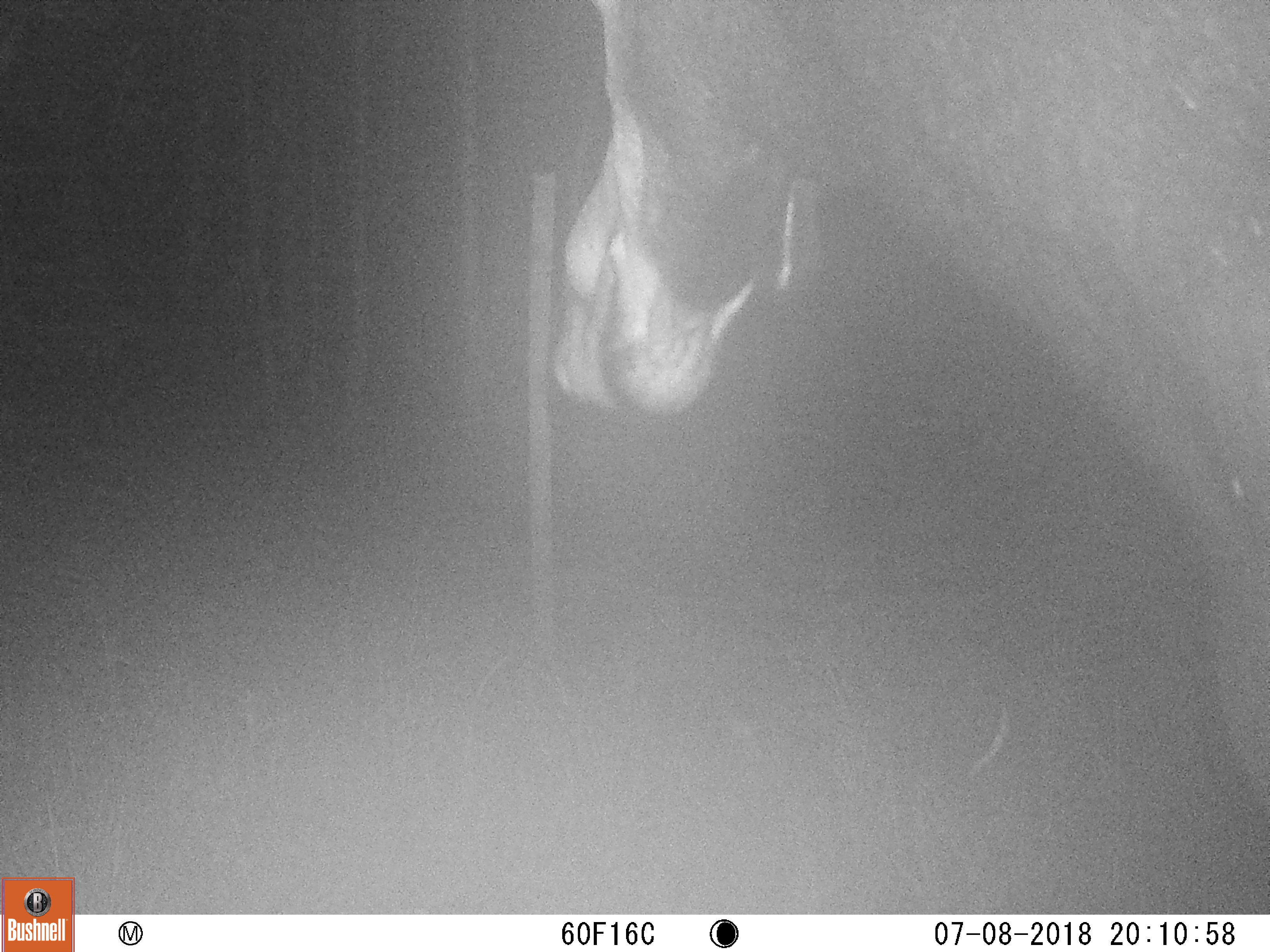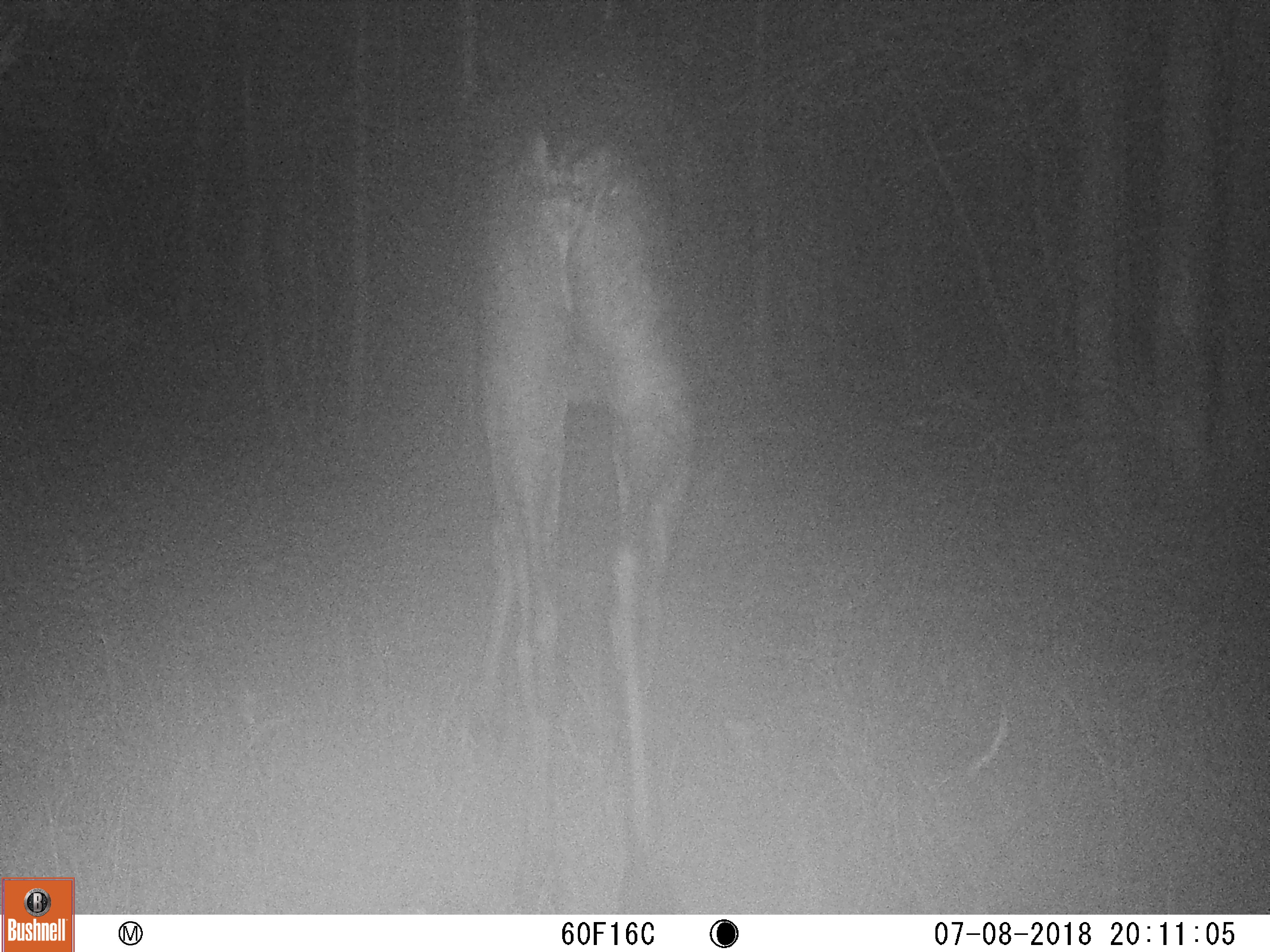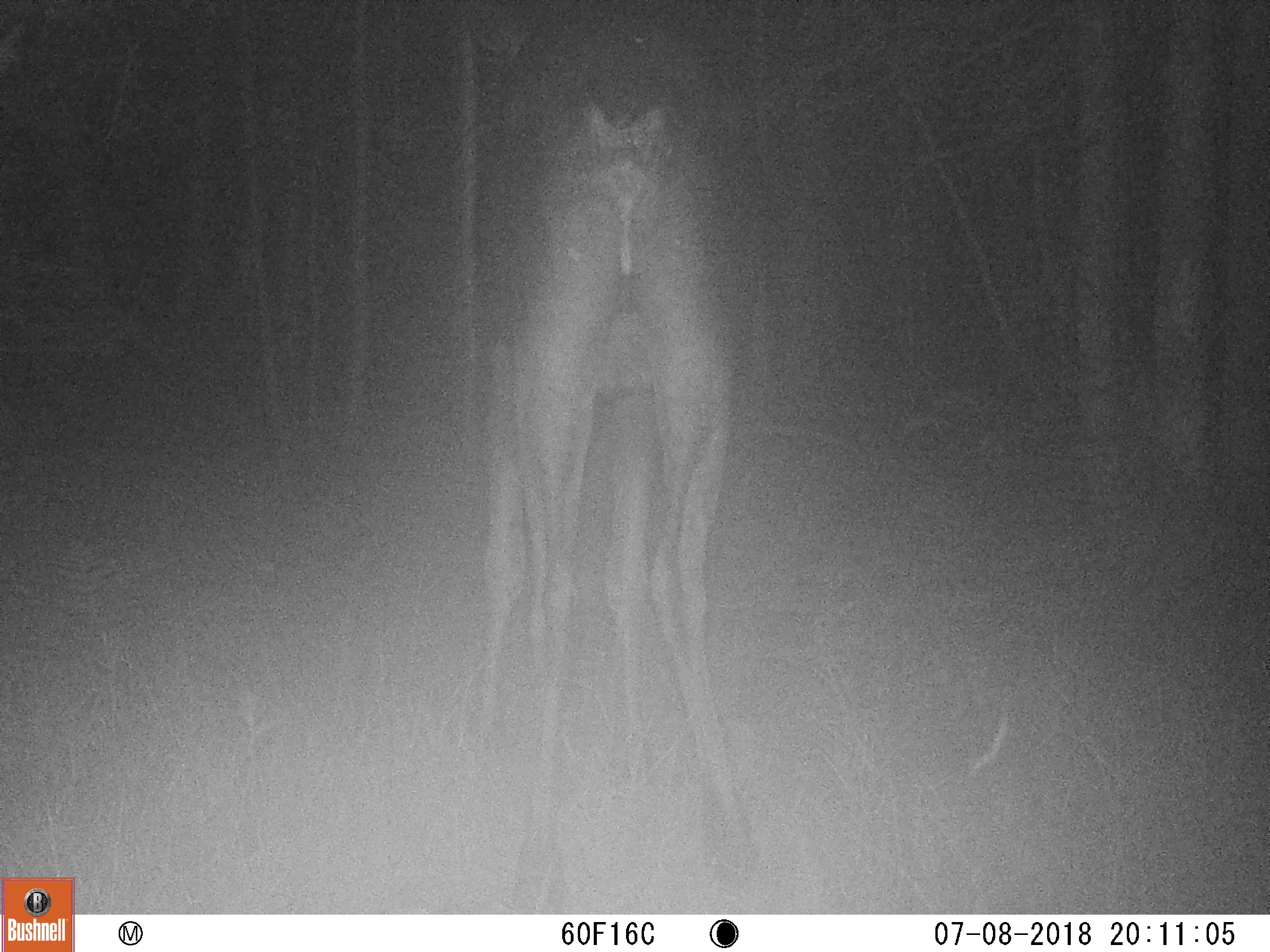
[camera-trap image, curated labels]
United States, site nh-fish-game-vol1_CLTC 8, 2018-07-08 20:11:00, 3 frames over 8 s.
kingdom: Animalia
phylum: Chordata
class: Mammalia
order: Artiodactyla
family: Cervidae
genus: Alces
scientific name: Alces alces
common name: moose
Moose (Alces alces).